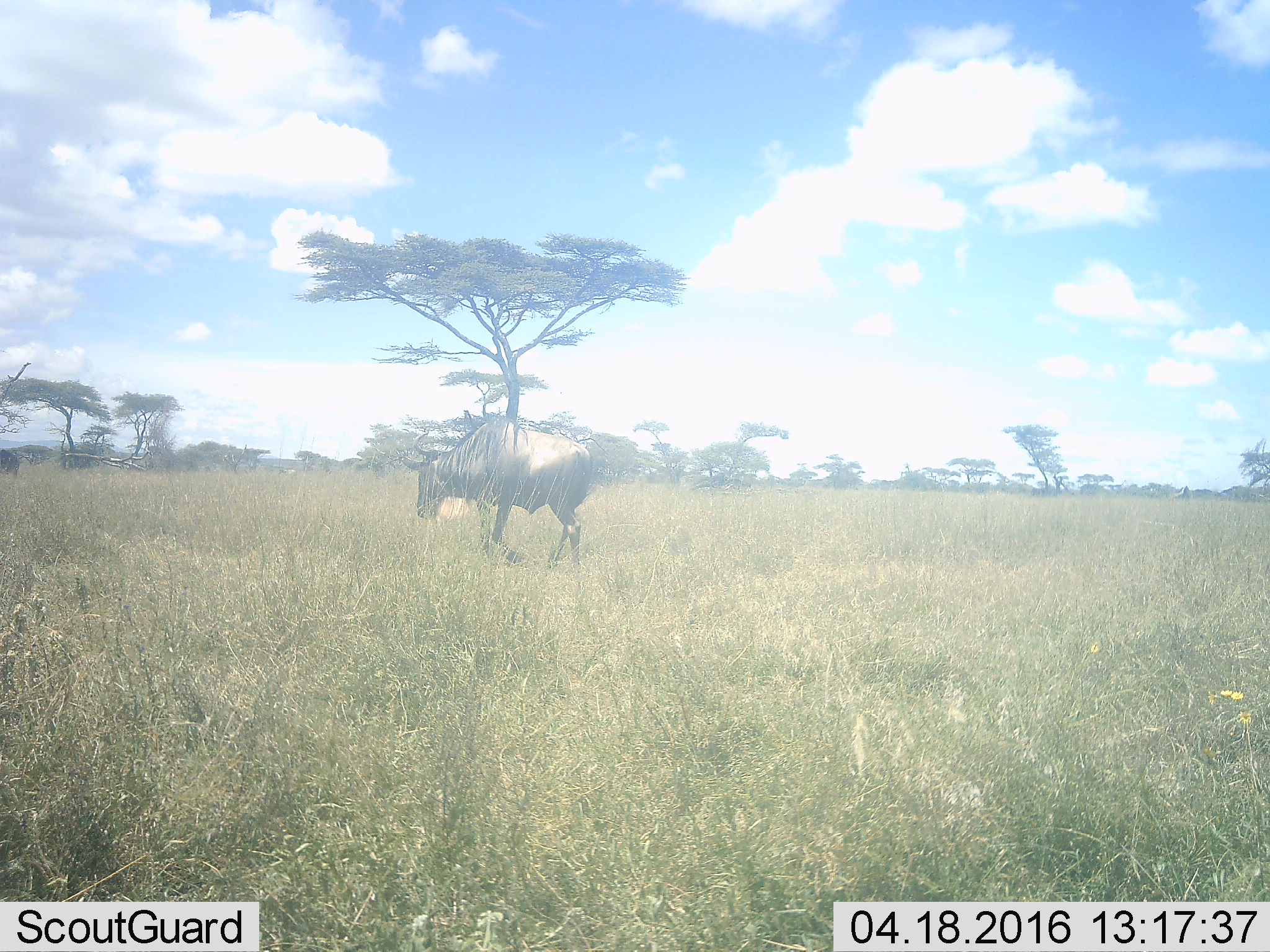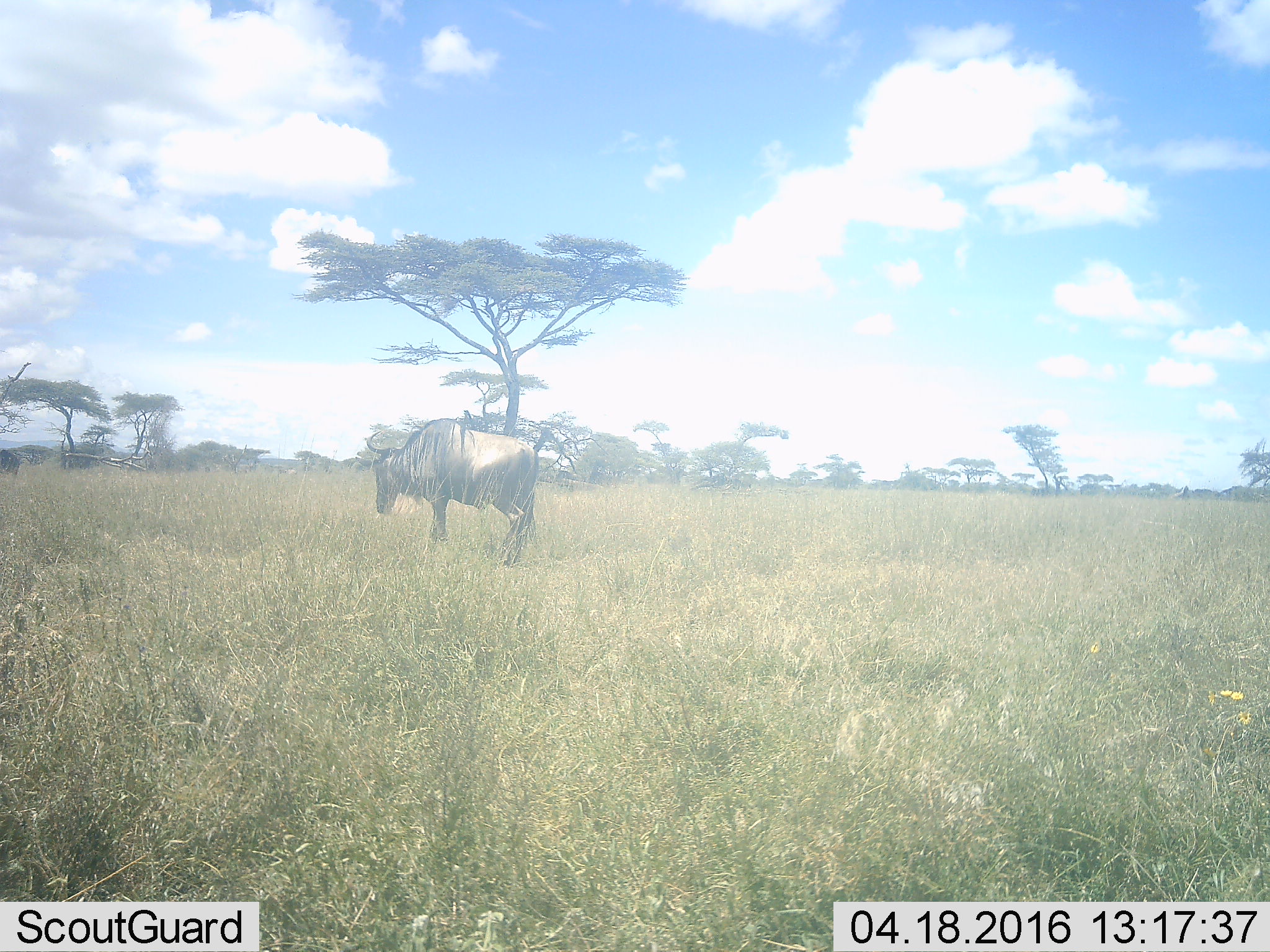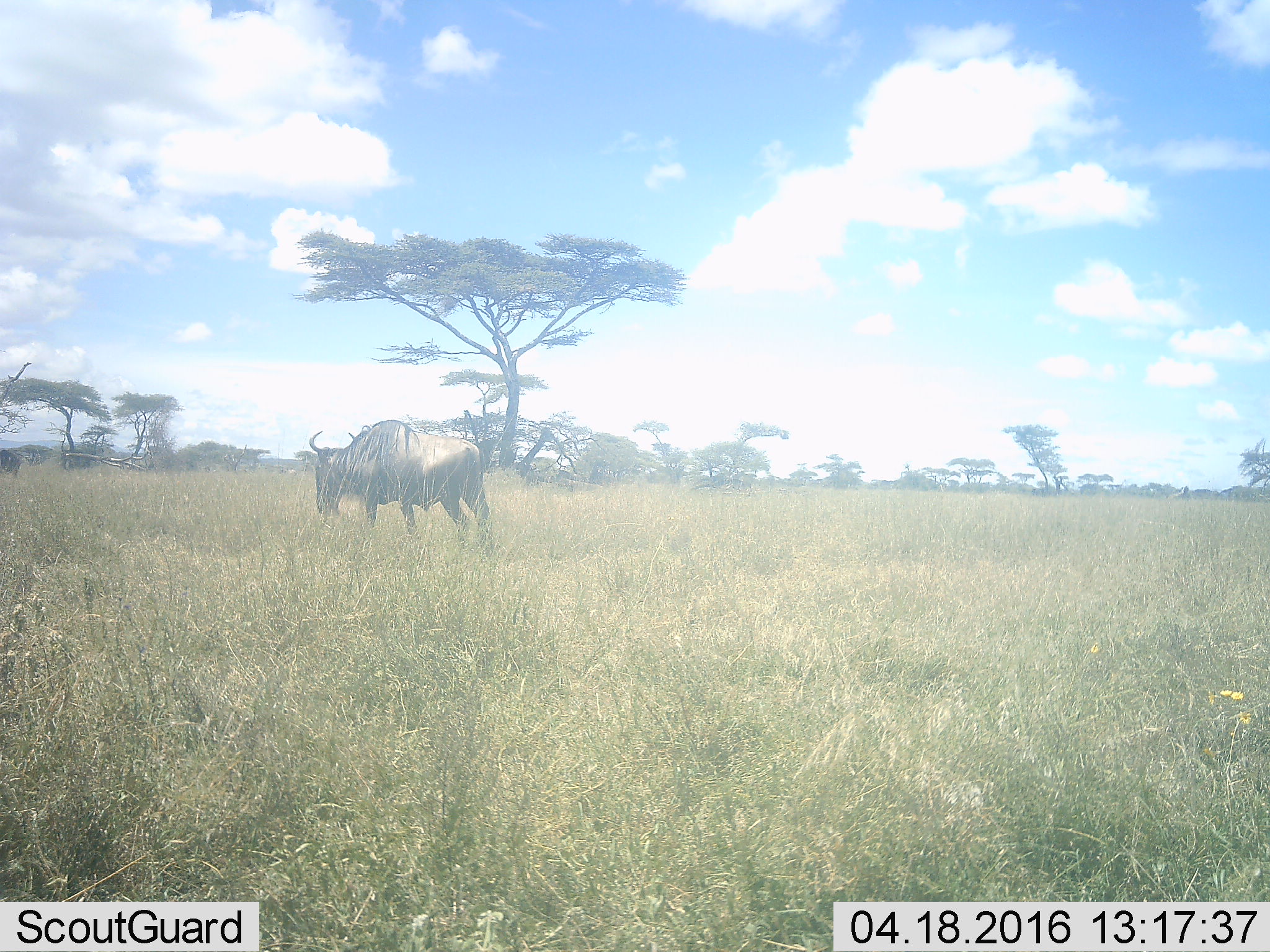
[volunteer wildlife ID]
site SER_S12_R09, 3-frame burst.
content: unidentified animal